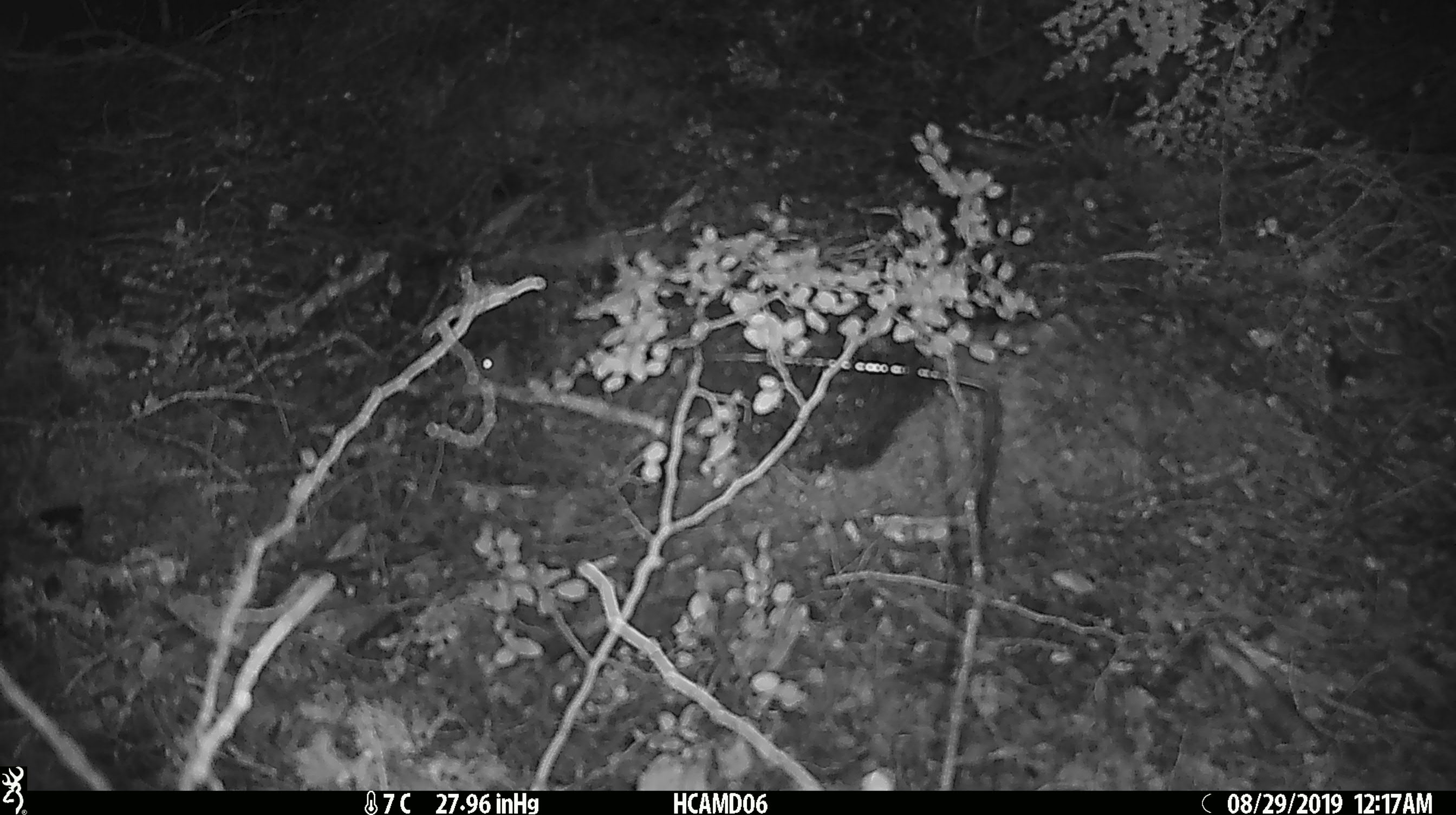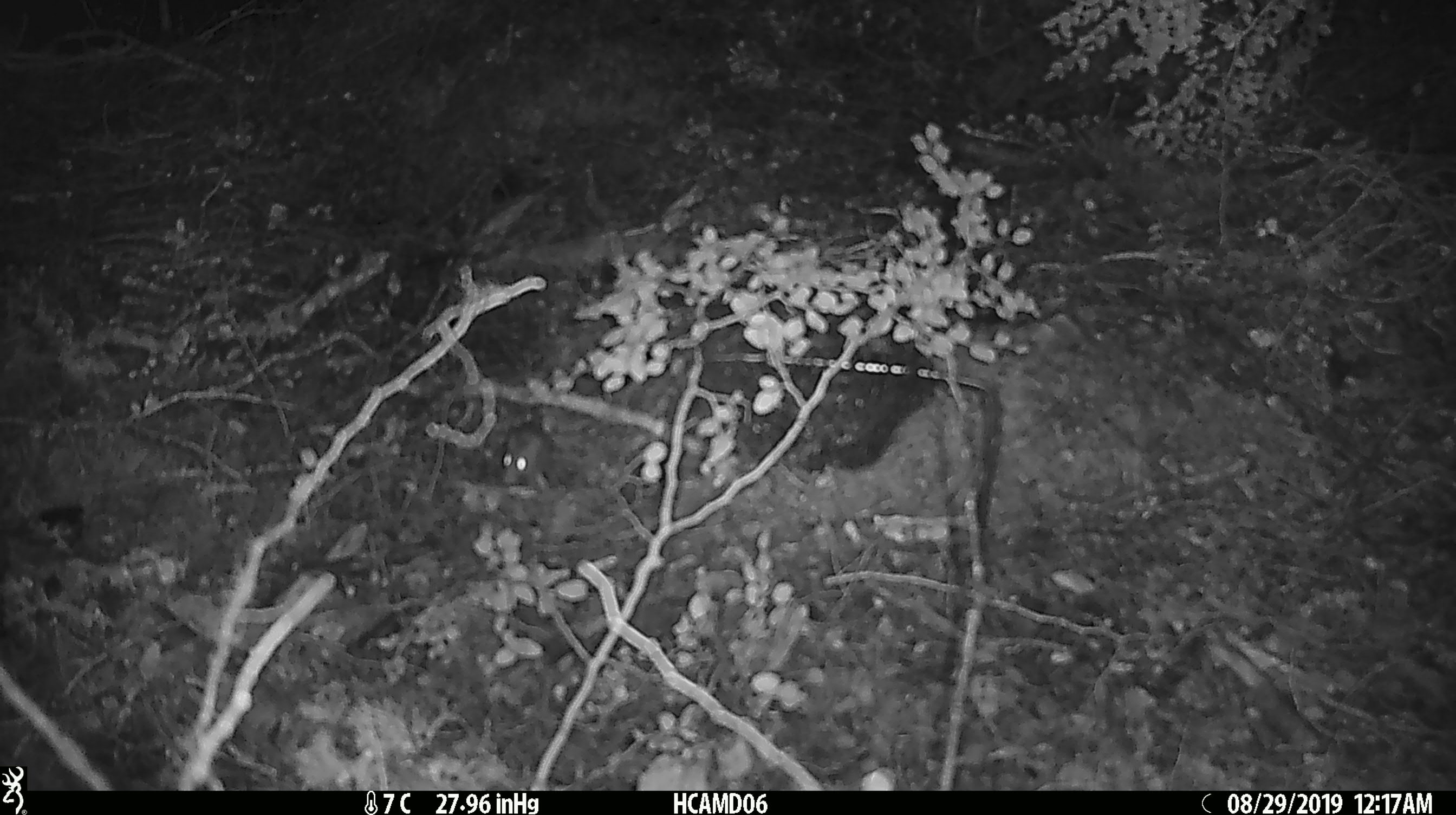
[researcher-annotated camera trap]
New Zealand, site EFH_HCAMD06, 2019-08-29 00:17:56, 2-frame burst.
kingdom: Animalia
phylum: Chordata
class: Mammalia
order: Rodentia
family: Muridae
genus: Mus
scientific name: Mus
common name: mouse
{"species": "mouse (Mus)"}